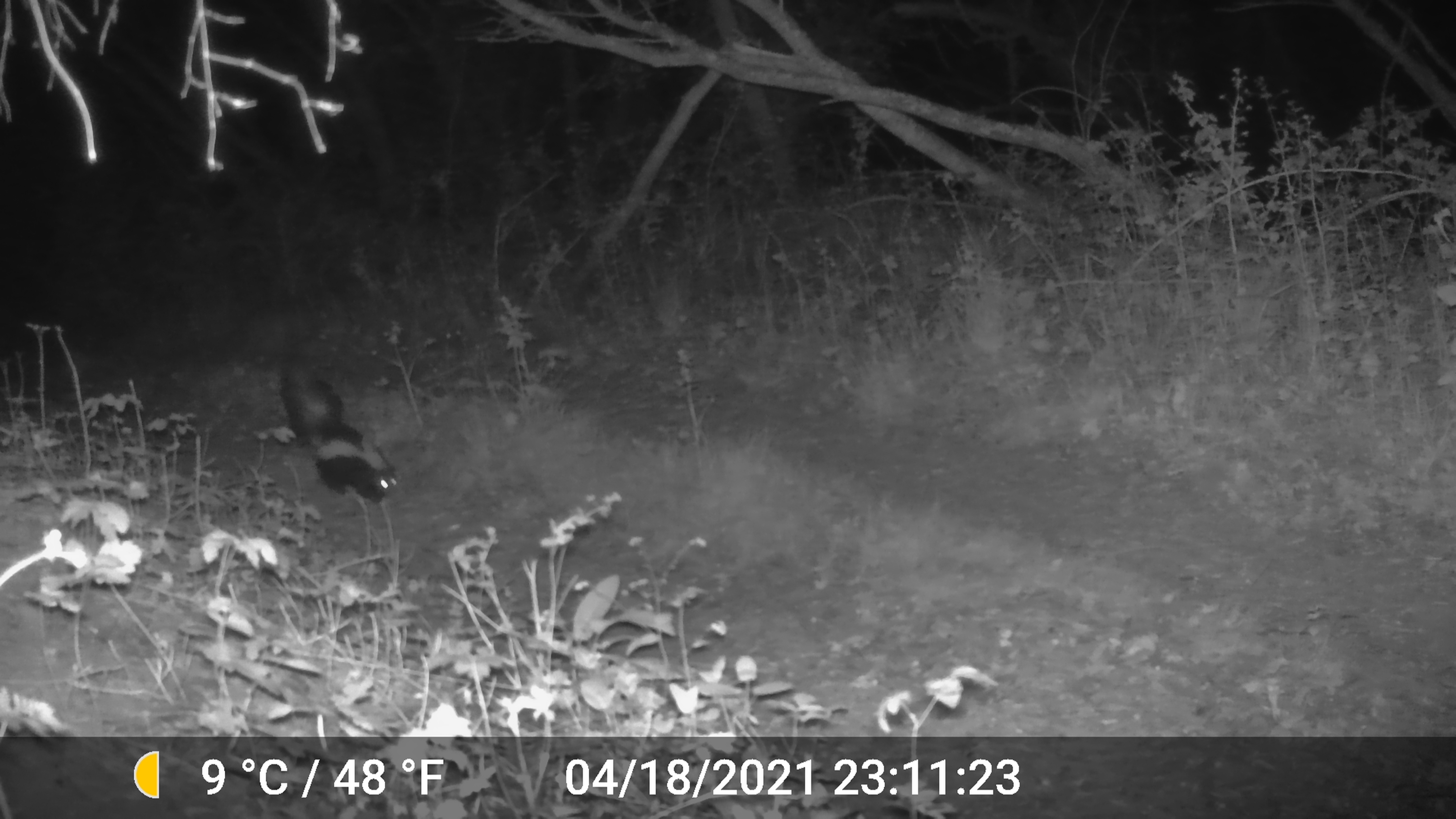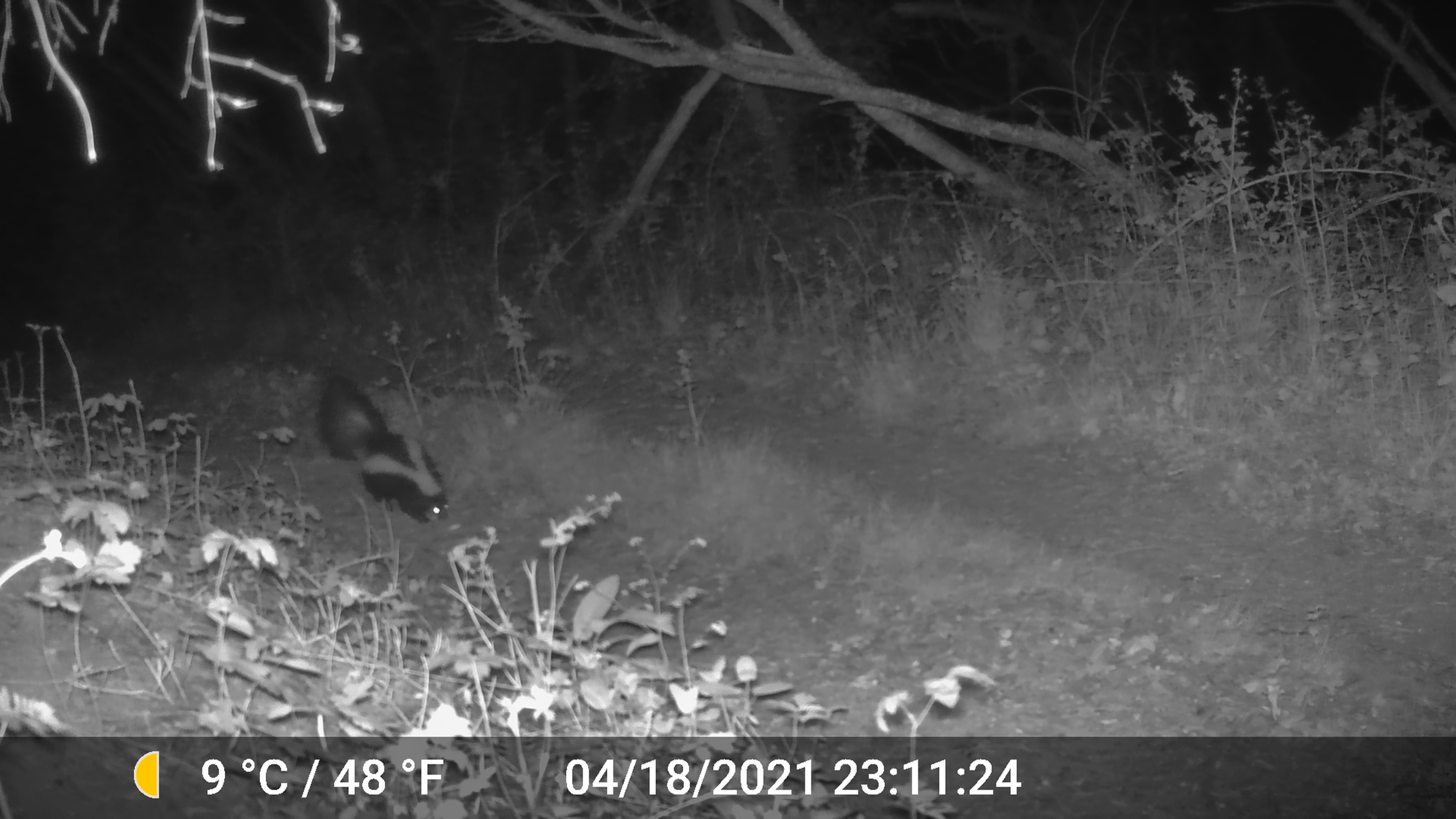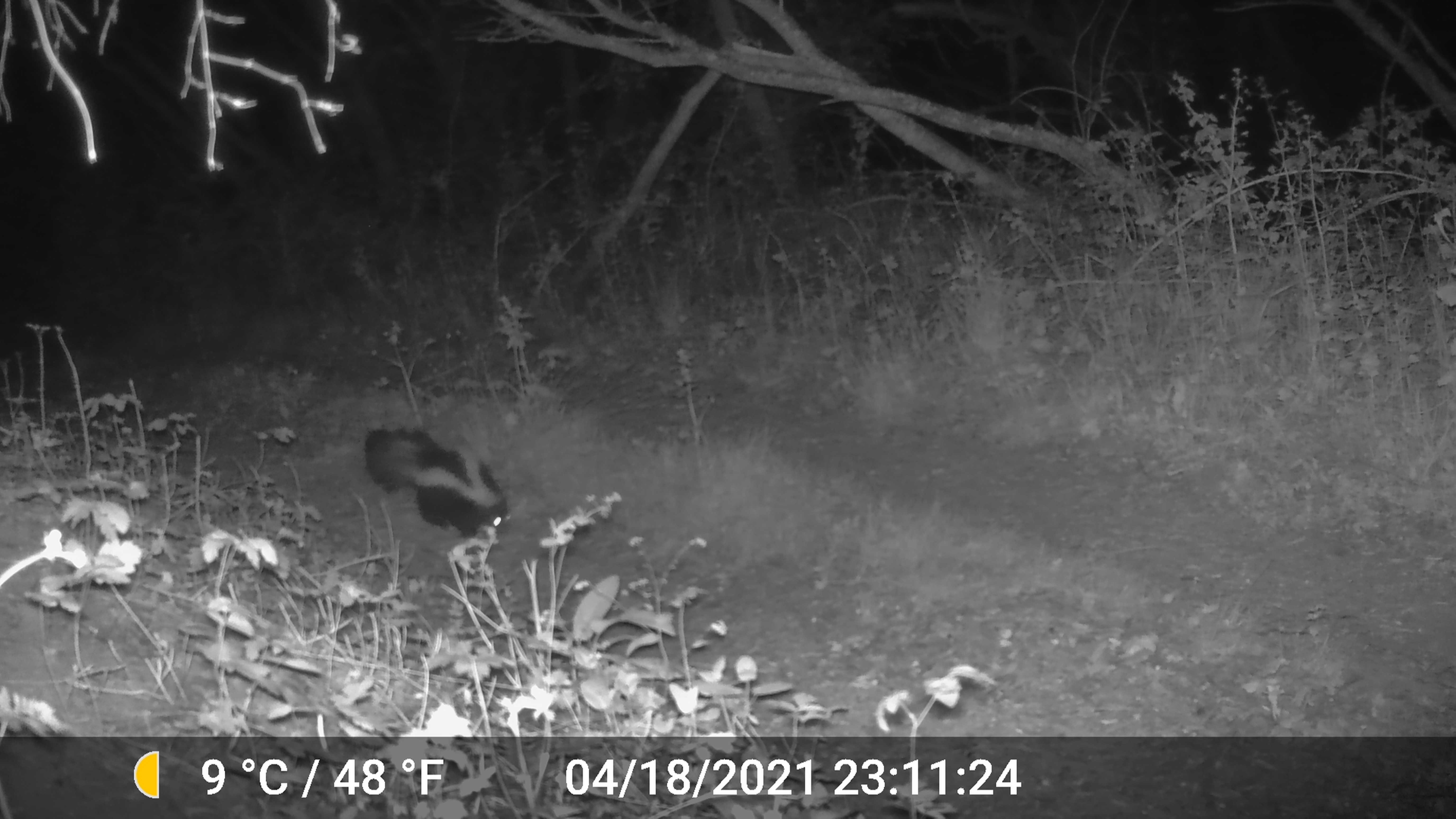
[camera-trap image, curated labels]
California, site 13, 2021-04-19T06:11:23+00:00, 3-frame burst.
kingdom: Animalia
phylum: Chordata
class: Mammalia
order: Carnivora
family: Mephitidae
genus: Mephitis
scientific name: Mephitis mephitis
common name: striped skunk